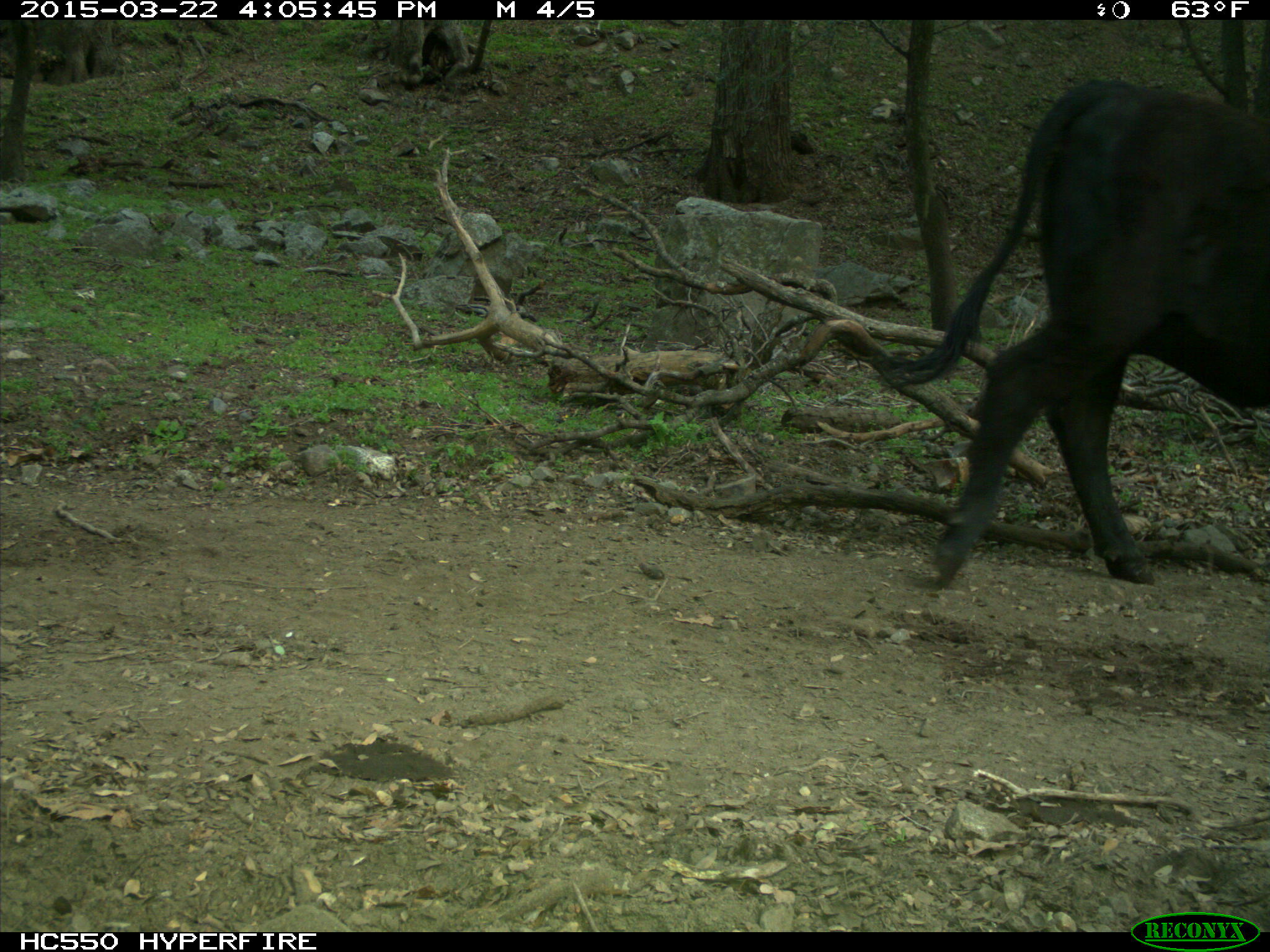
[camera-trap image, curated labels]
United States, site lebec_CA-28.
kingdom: Animalia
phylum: Chordata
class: Mammalia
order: Artiodactyla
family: Bovidae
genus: Bos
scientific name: Bos taurus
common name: domestic cow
Bos taurus (domestic cow).